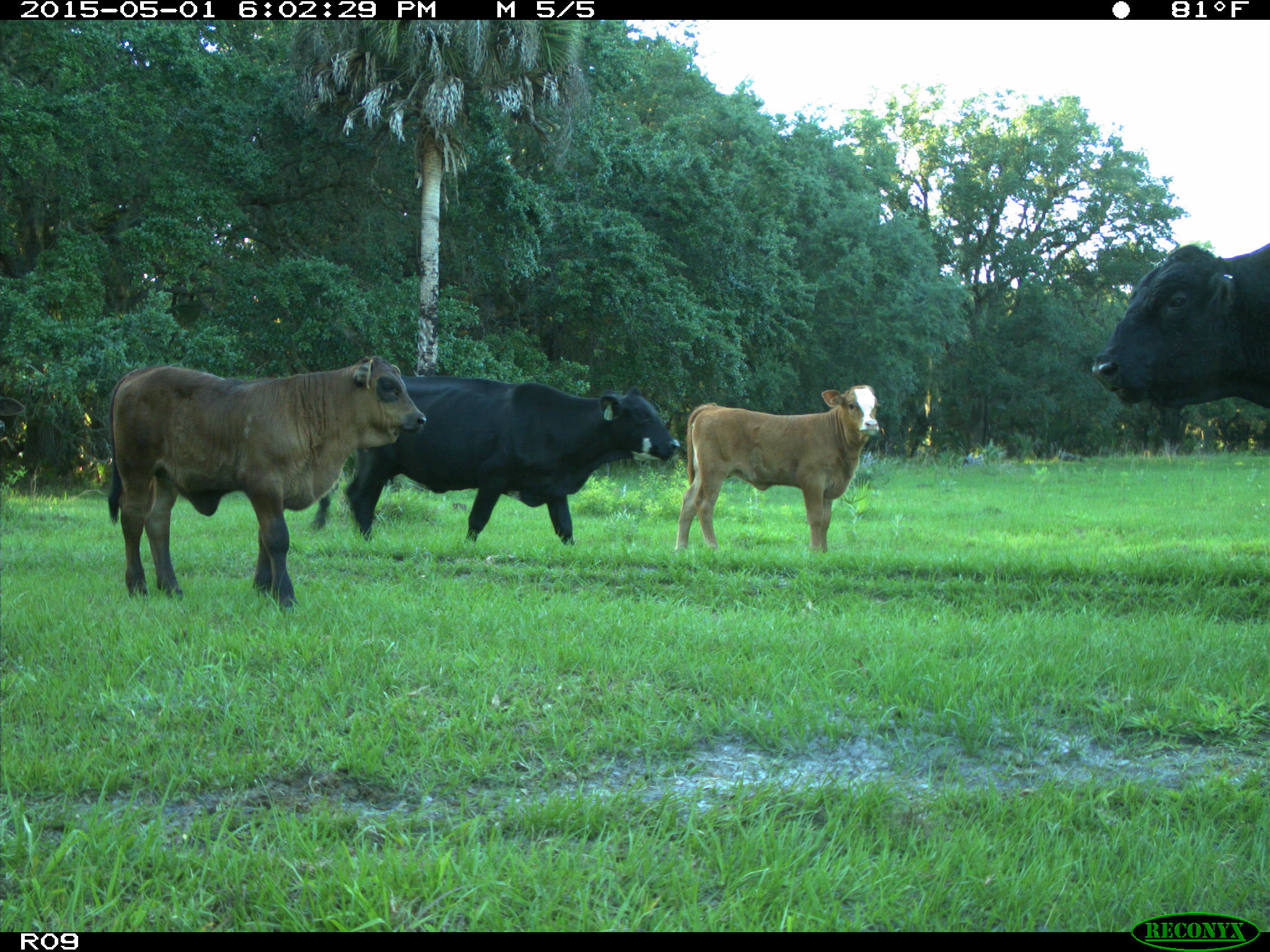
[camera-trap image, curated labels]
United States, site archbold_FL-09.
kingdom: Animalia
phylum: Chordata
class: Mammalia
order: Artiodactyla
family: Bovidae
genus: Bos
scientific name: Bos taurus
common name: domestic cow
Bos taurus (domestic cow).